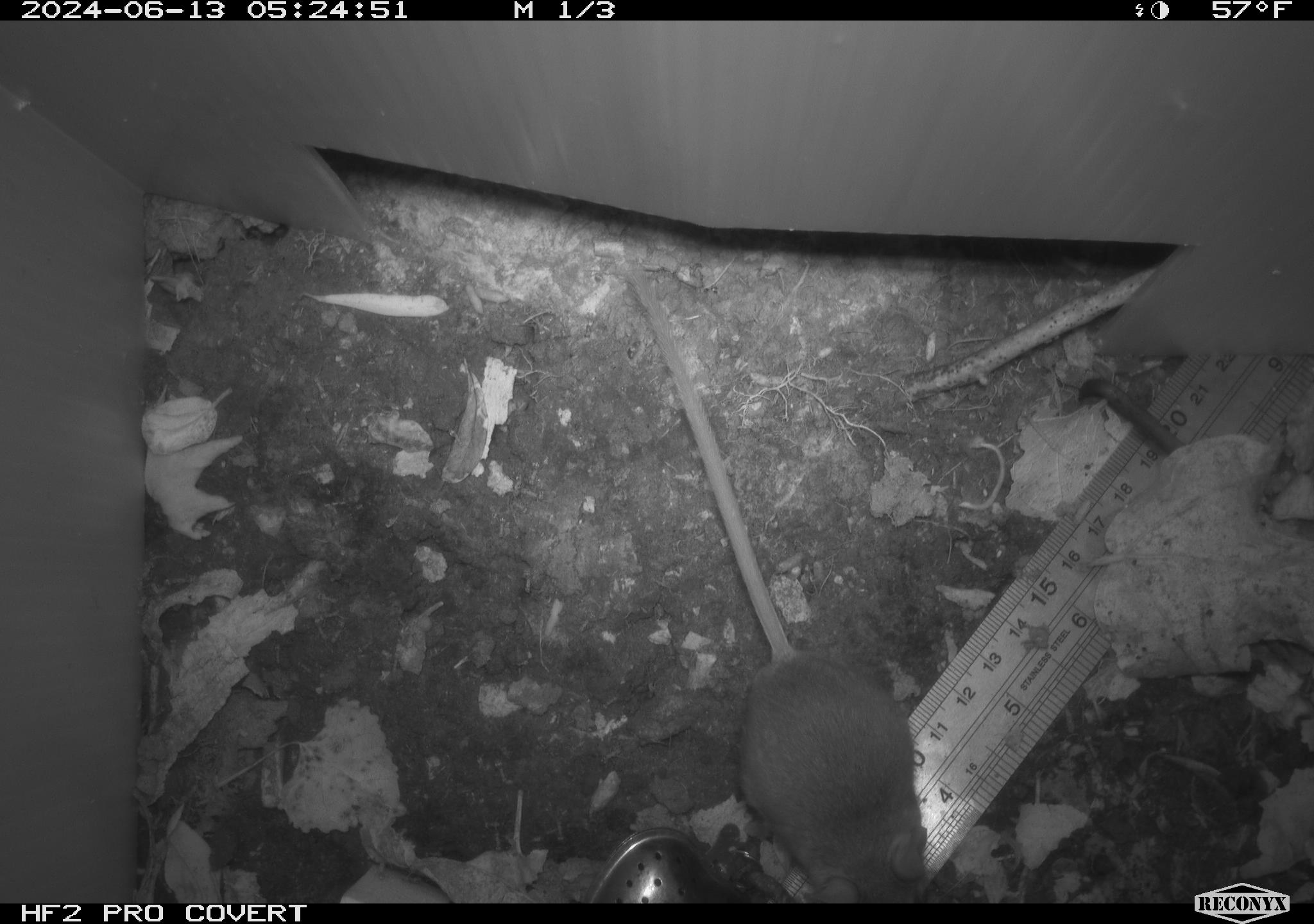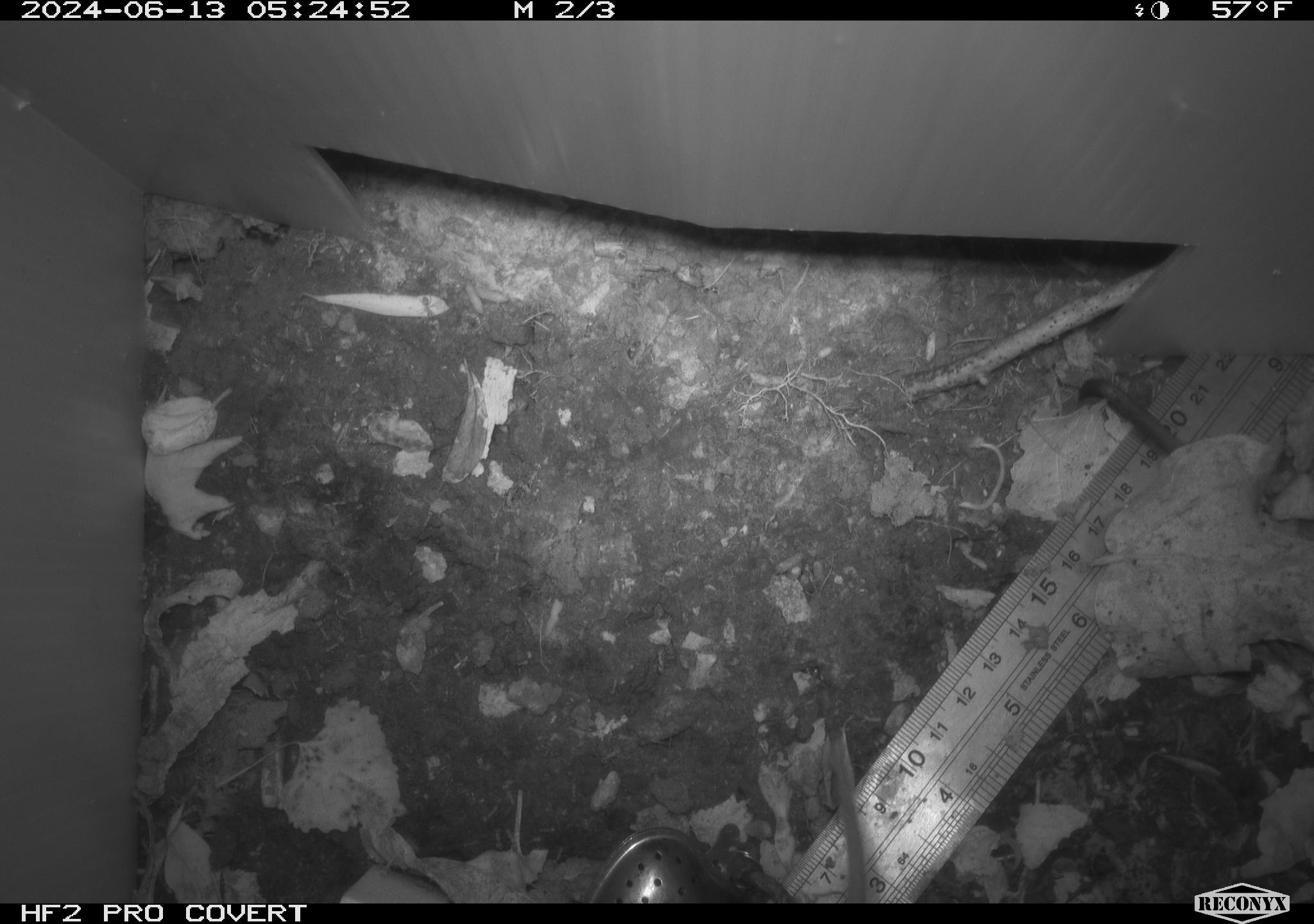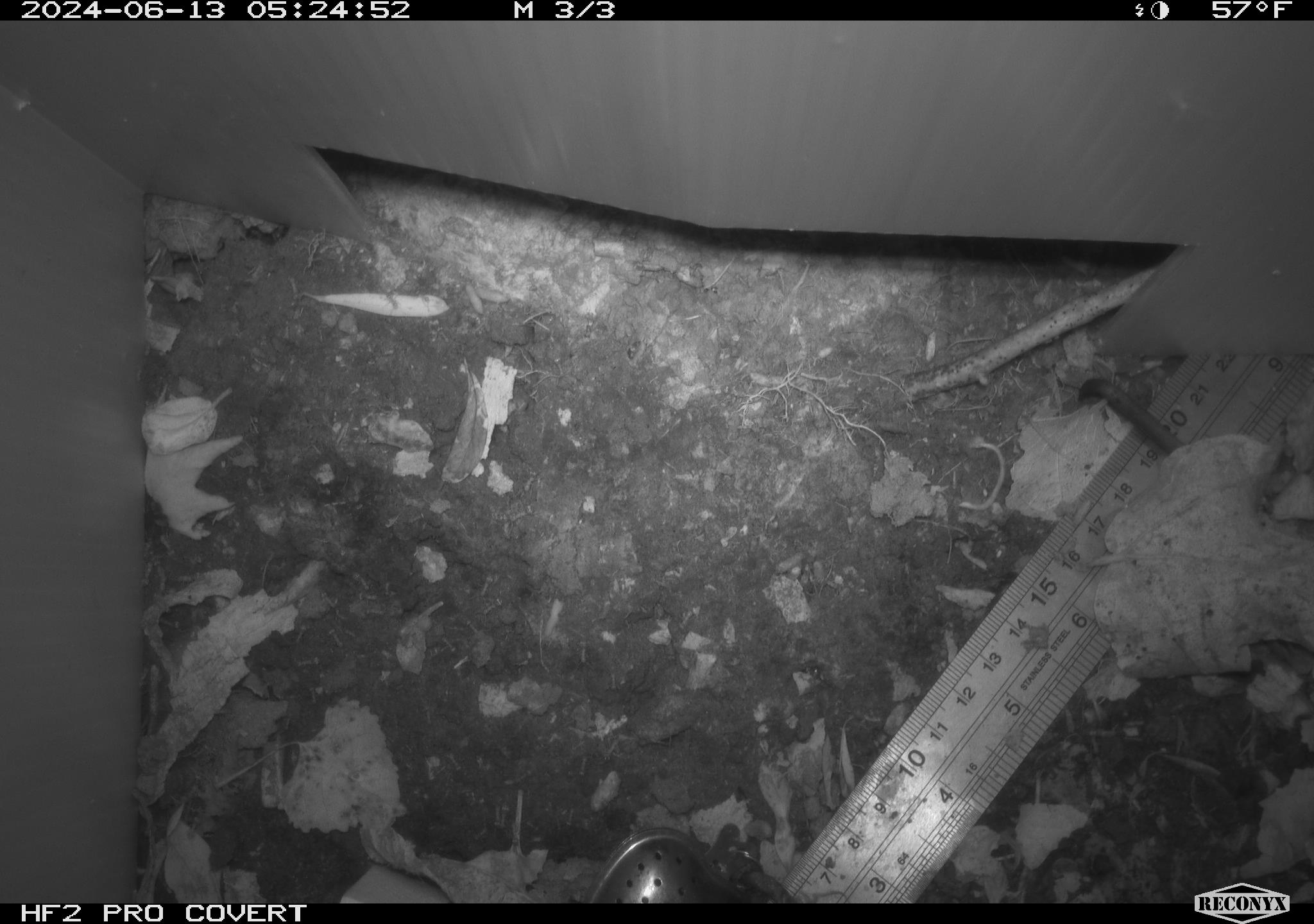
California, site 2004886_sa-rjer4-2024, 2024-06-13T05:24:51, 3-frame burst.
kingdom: Animalia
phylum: Chordata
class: Mammalia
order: Rodentia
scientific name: Rodentia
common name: mouse species